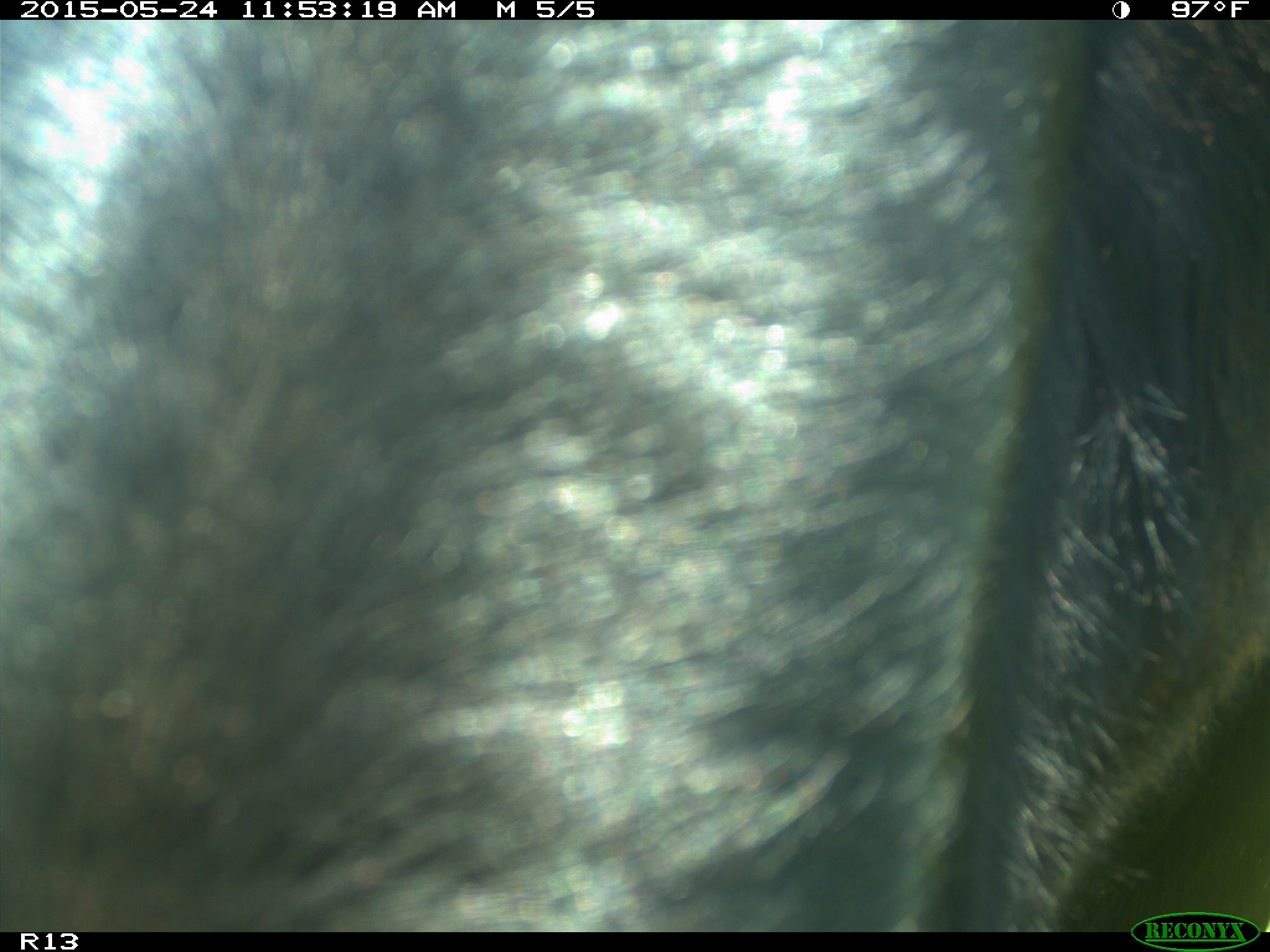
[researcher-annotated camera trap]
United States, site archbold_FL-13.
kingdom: Animalia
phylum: Chordata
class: Mammalia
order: Artiodactyla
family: Bovidae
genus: Bos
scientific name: Bos taurus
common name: domestic cow